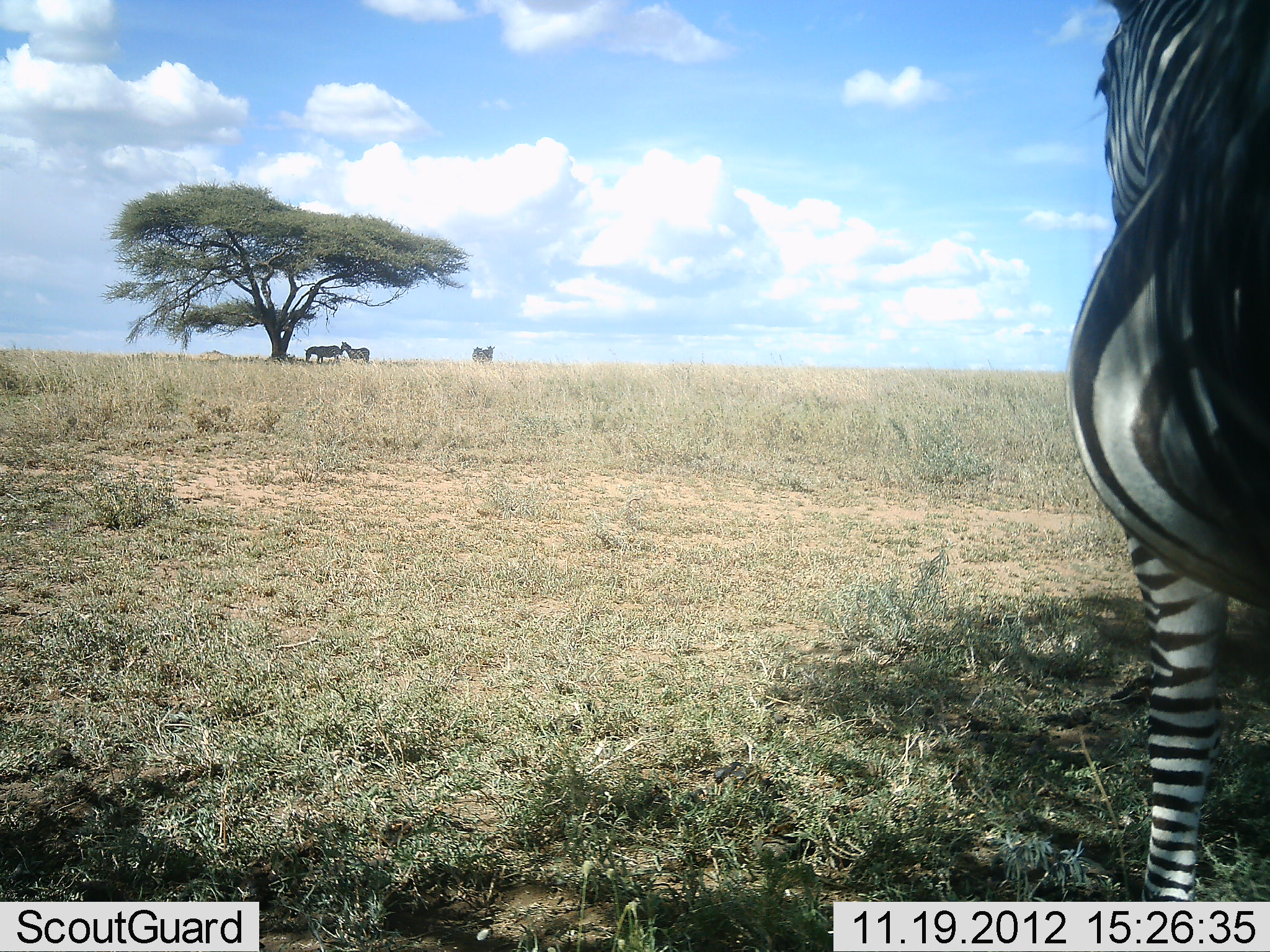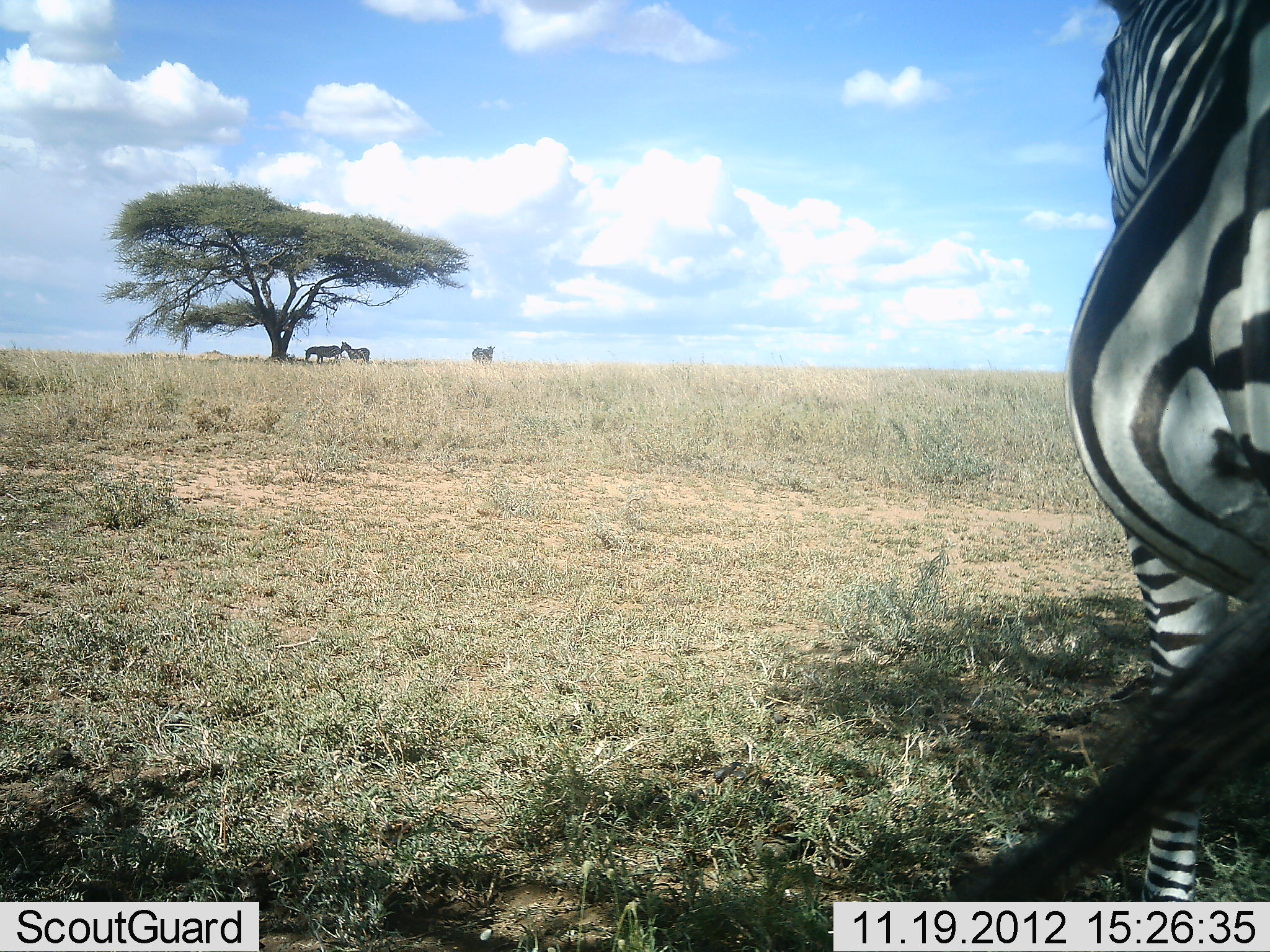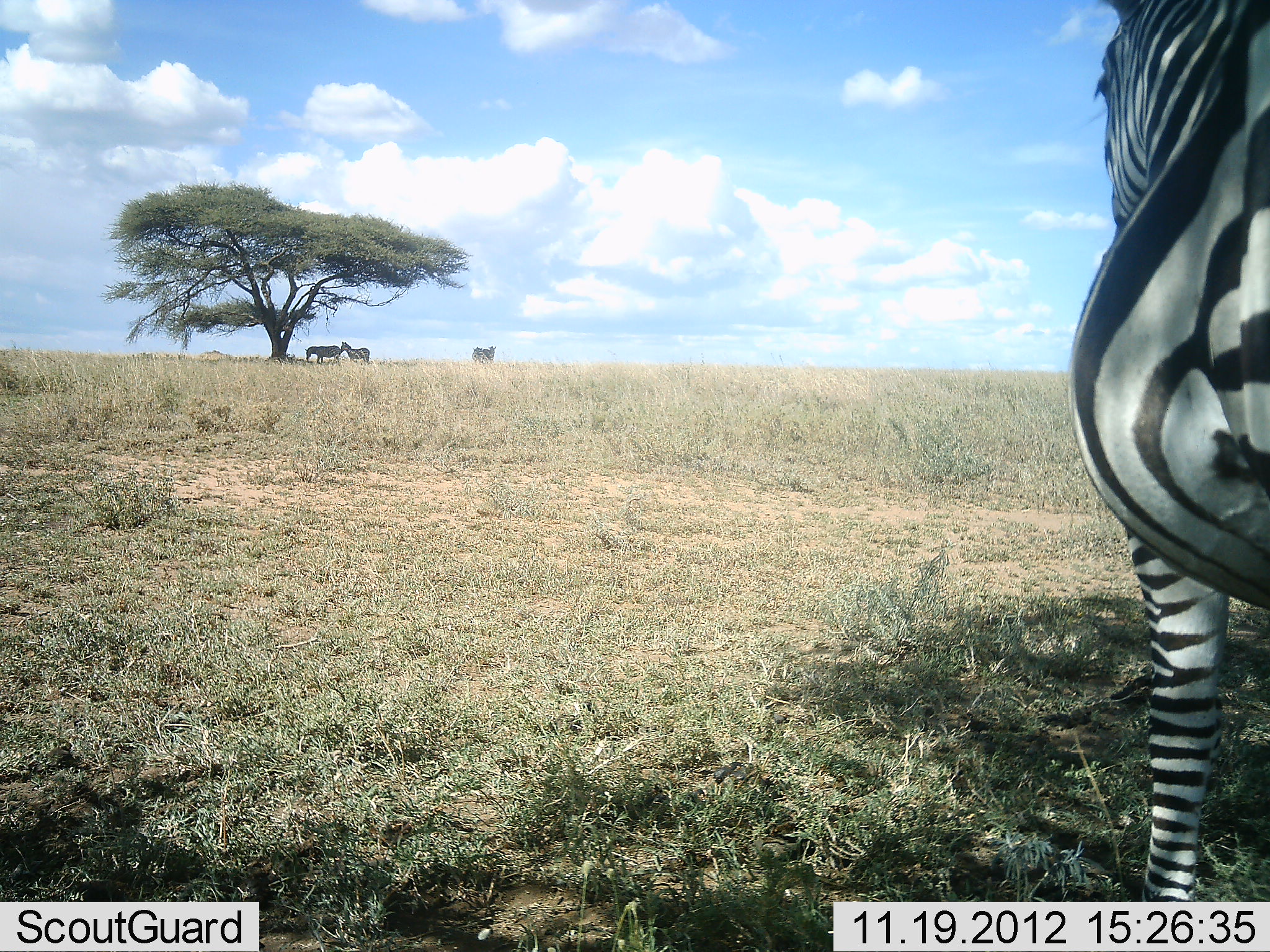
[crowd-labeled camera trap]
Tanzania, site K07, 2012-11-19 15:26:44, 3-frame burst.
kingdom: Animalia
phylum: Chordata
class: Mammalia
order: Perissodactyla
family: Equidae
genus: Equus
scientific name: Equus quagga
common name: plains zebra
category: zebra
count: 4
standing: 100%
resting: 0%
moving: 9%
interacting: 0%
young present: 0%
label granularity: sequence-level